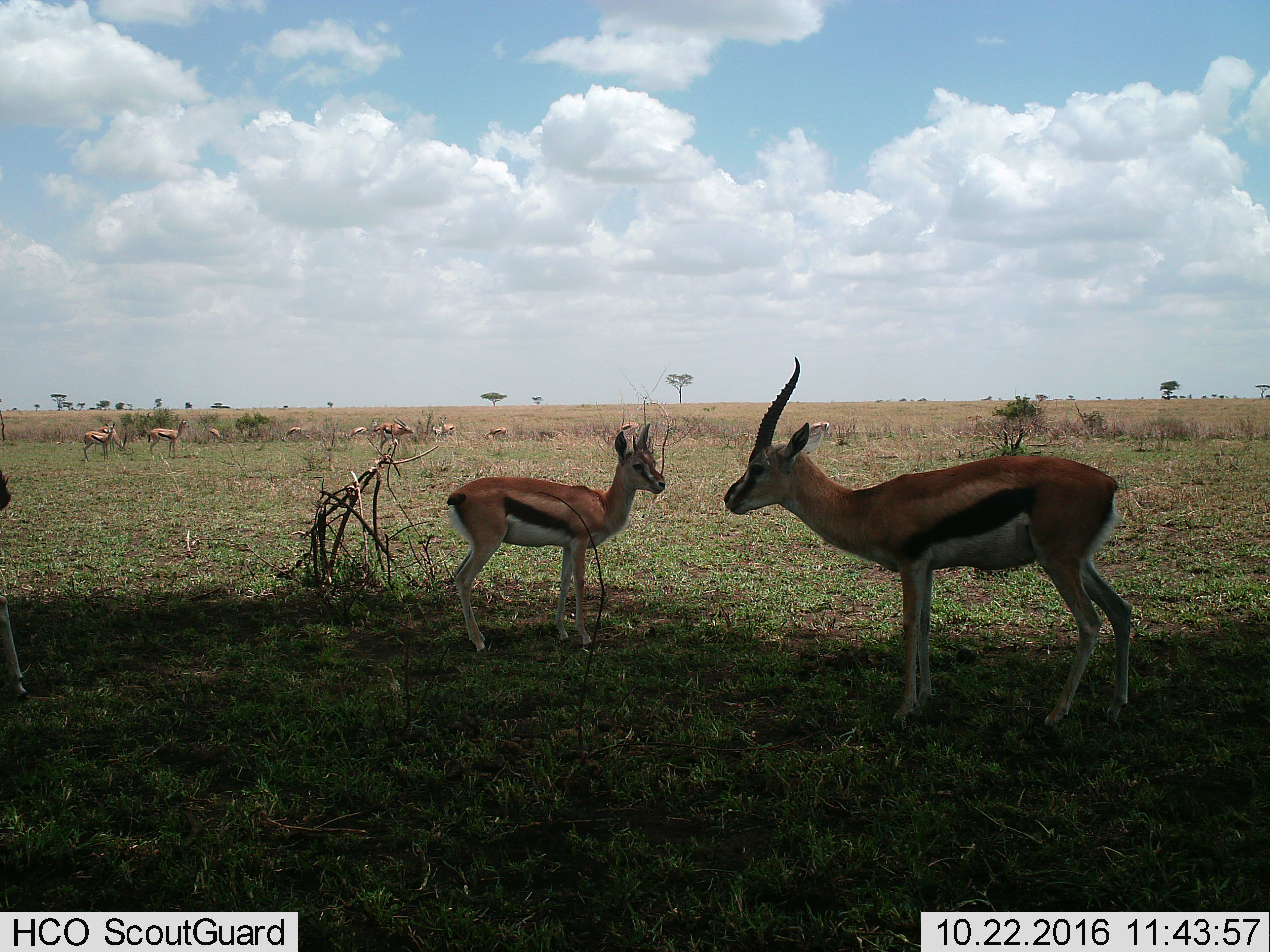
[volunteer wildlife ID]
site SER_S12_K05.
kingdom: Animalia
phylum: Chordata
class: Mammalia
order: Artiodactyla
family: Bovidae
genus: Eudorcas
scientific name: Eudorcas thomsonii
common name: thomson's gazelle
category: gazellethomsons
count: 11-50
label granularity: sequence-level